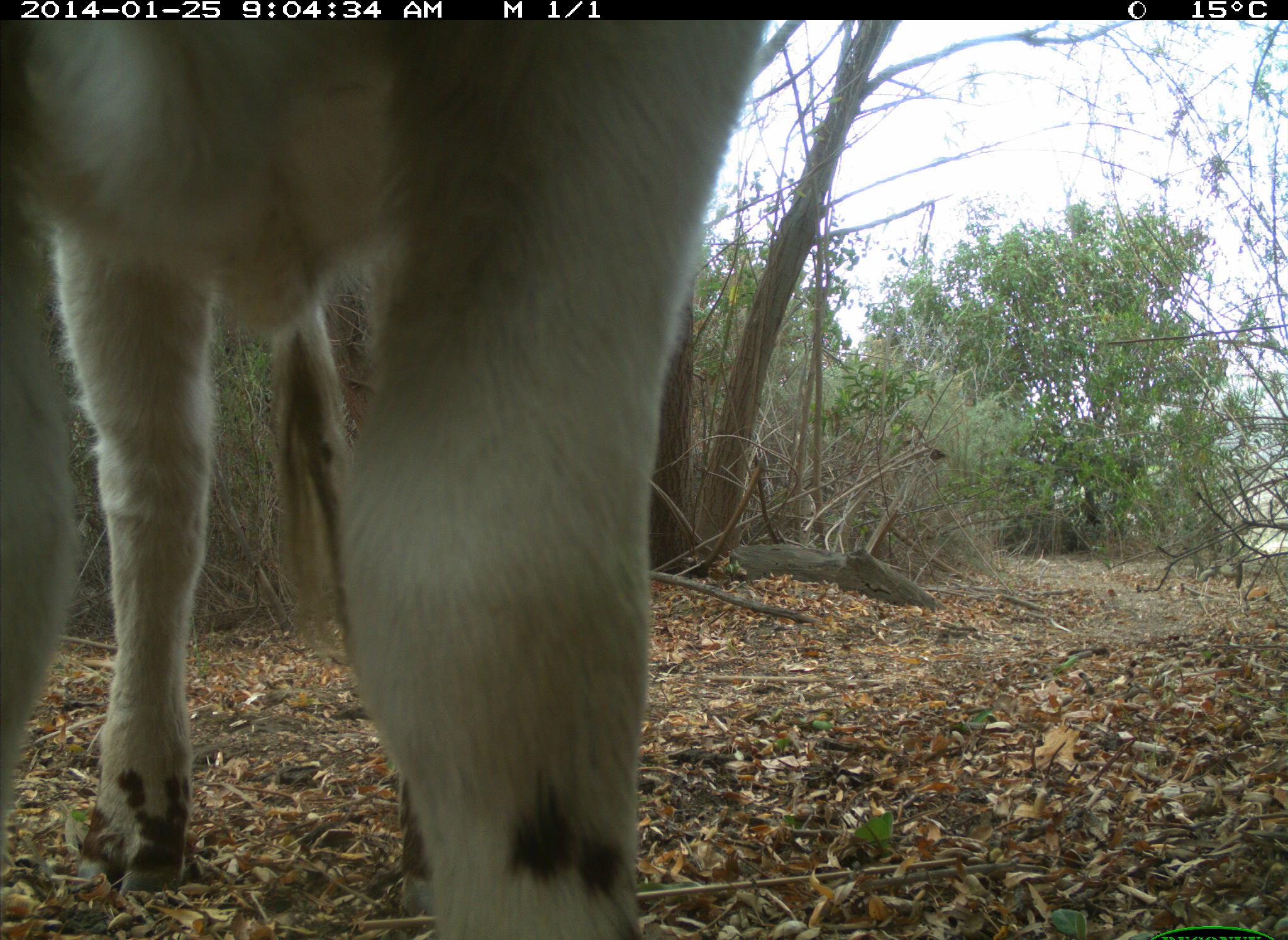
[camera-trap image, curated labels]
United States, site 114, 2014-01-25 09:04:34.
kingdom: Animalia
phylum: Chordata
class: Mammalia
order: Artiodactyla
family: Bovidae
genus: Bos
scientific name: Bos taurus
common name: cow